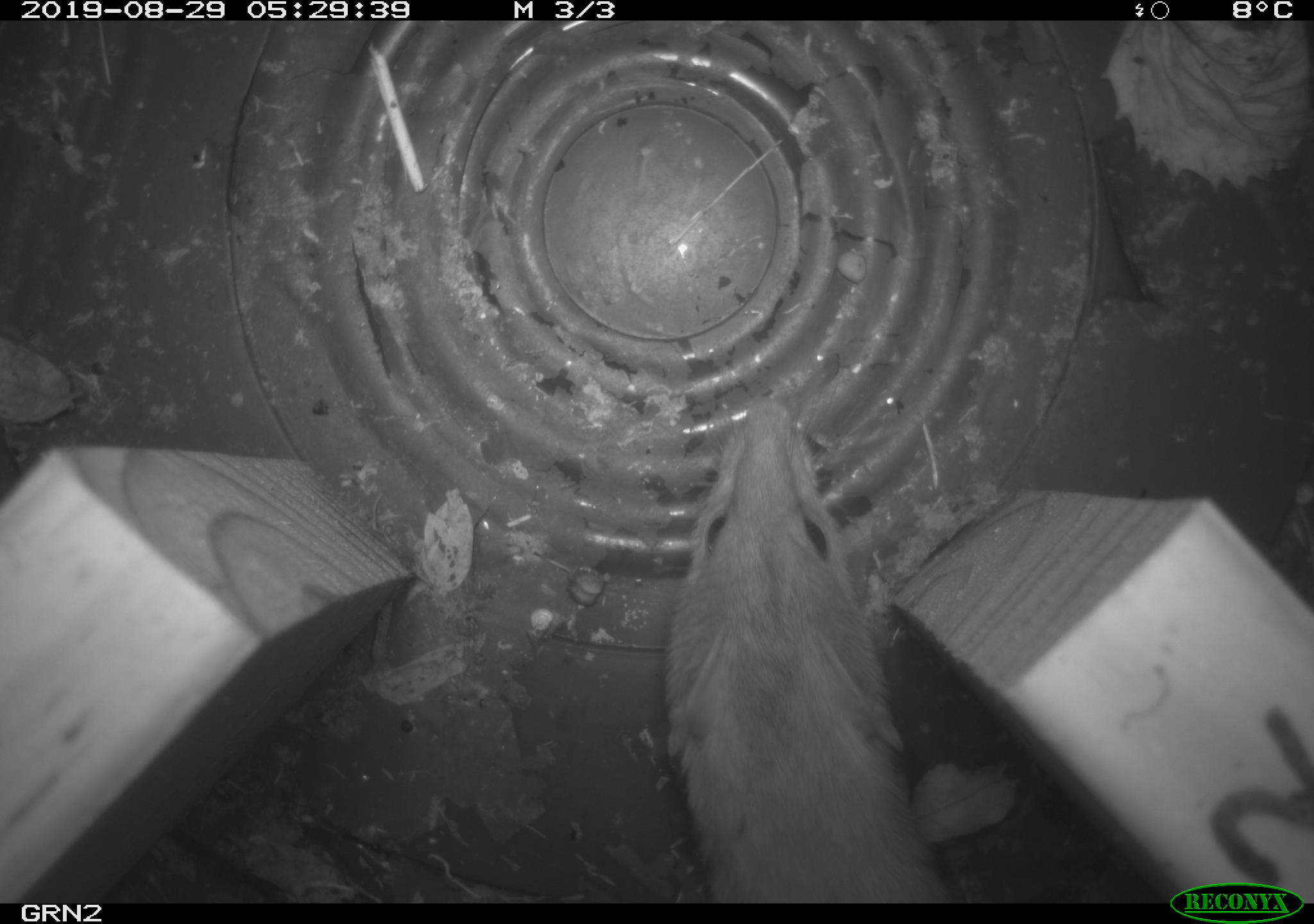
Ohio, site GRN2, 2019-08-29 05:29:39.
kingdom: Animalia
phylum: Chordata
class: Mammalia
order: Carnivora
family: Mustelidae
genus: Neogale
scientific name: Neogale frenata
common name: long-tailed weasel